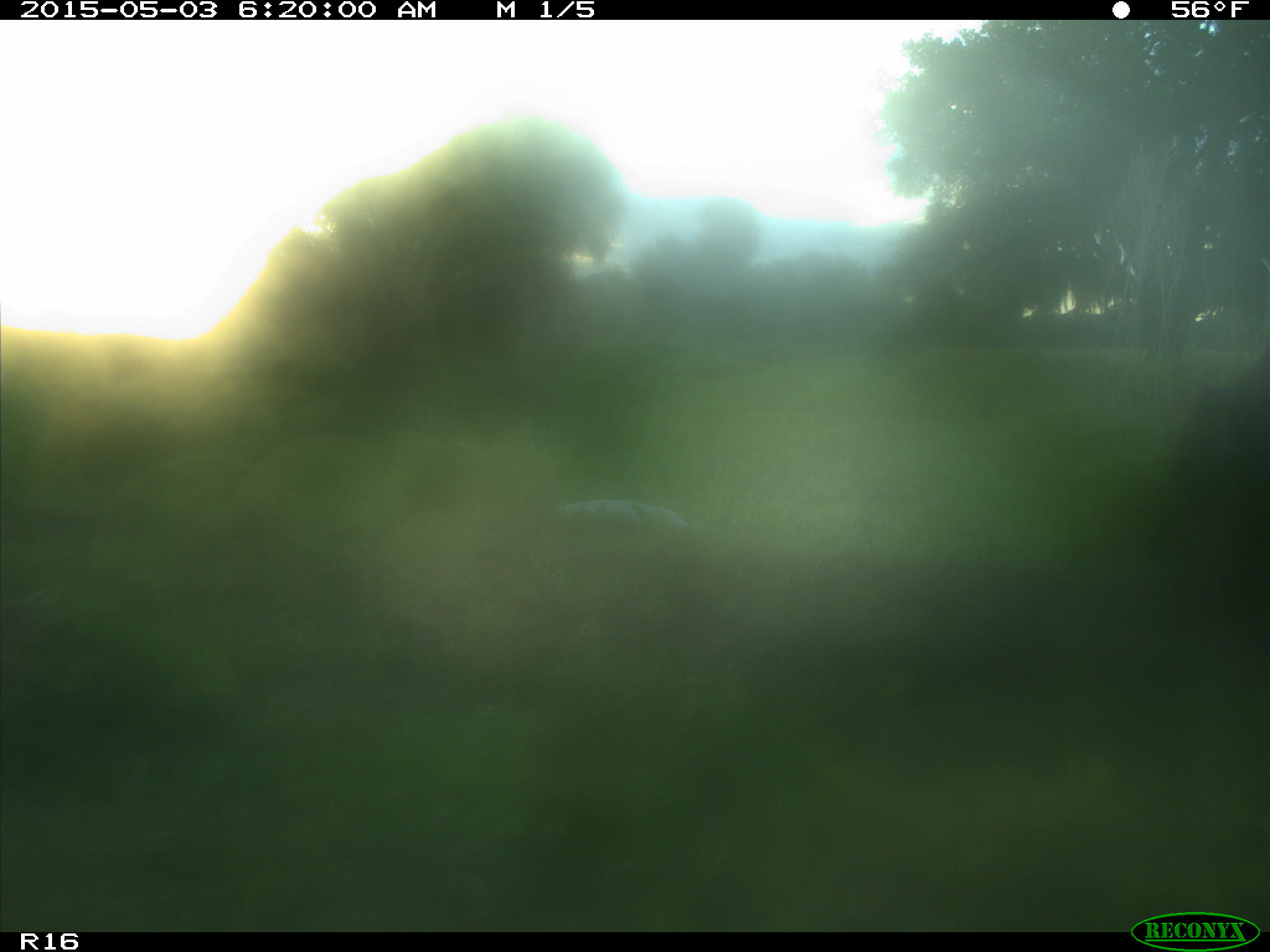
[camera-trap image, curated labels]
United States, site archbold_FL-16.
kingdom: Animalia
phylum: Chordata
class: Mammalia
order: Artiodactyla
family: Bovidae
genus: Bos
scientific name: Bos taurus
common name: domestic cow